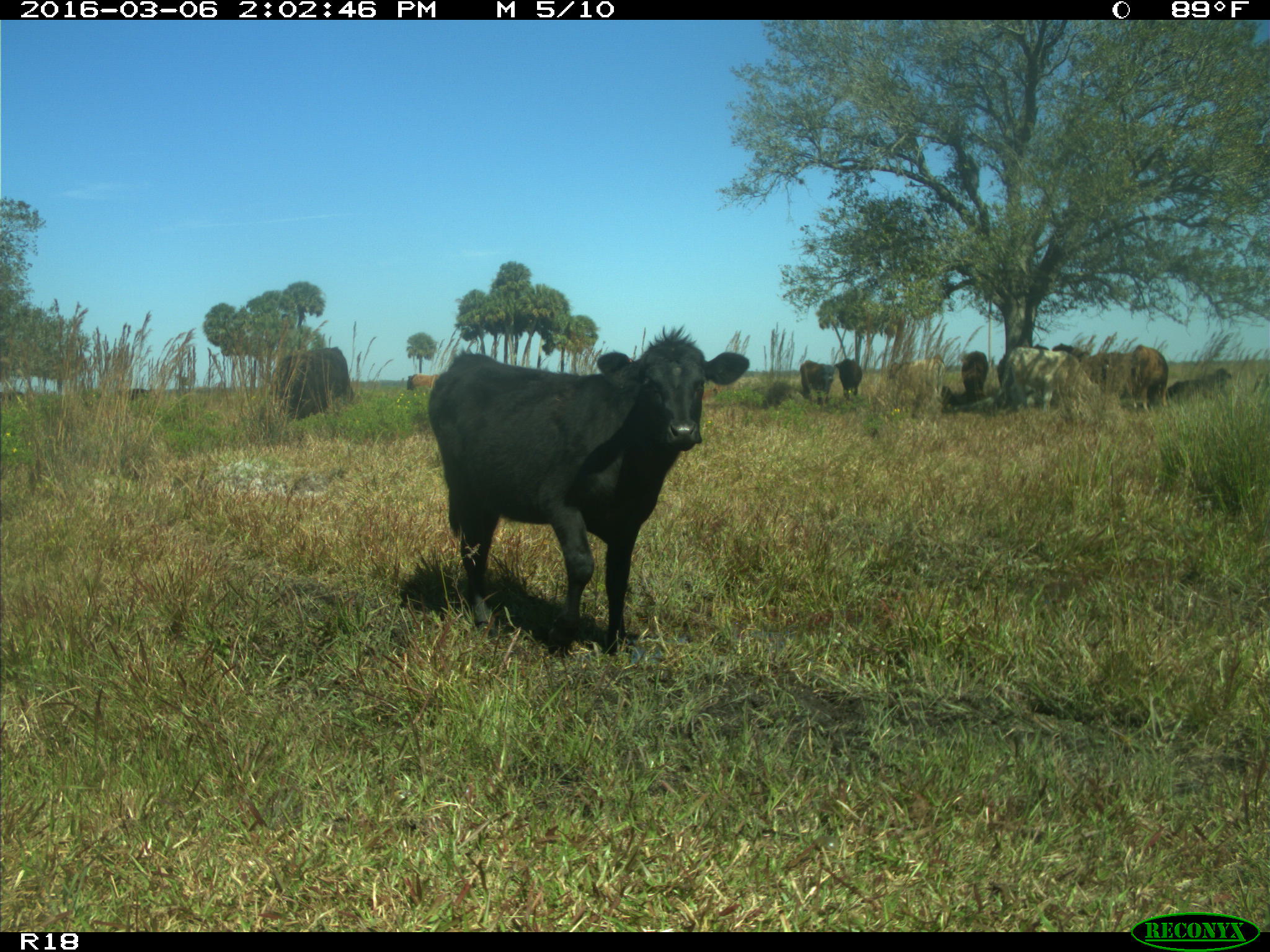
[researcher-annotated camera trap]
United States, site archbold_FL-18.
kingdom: Animalia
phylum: Chordata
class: Mammalia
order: Artiodactyla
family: Bovidae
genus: Bos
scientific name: Bos taurus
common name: domestic cow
Bos taurus (domestic cow).